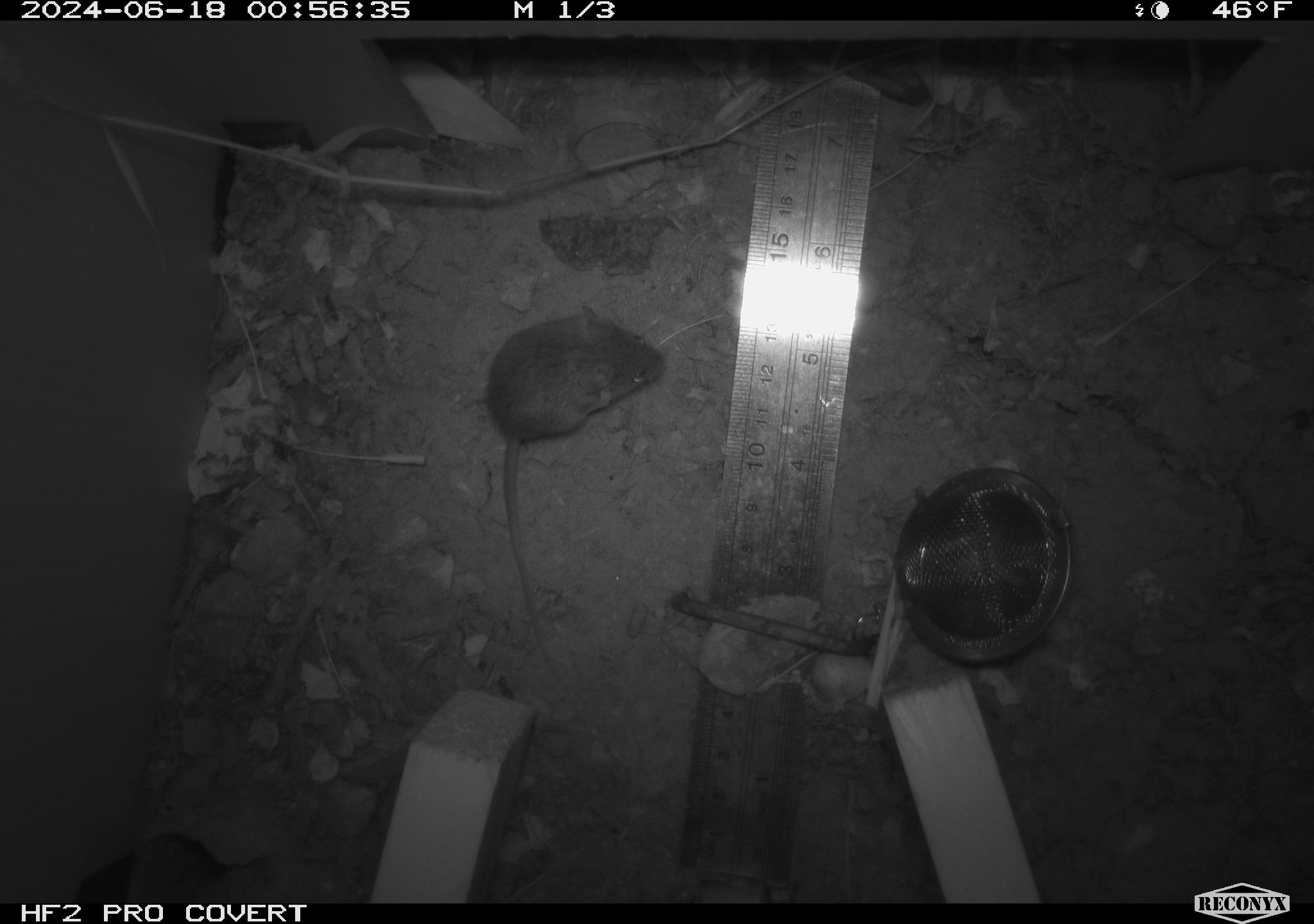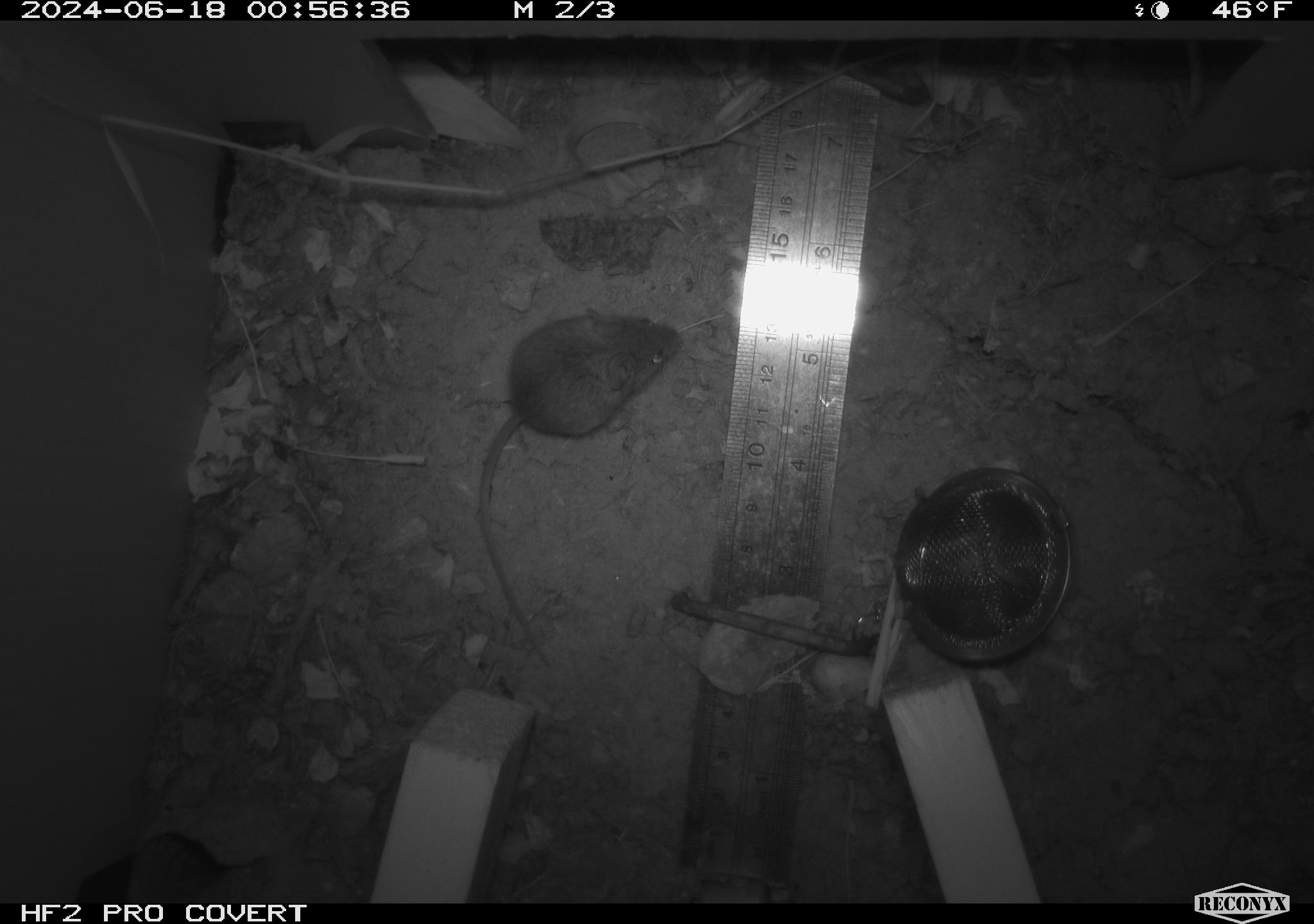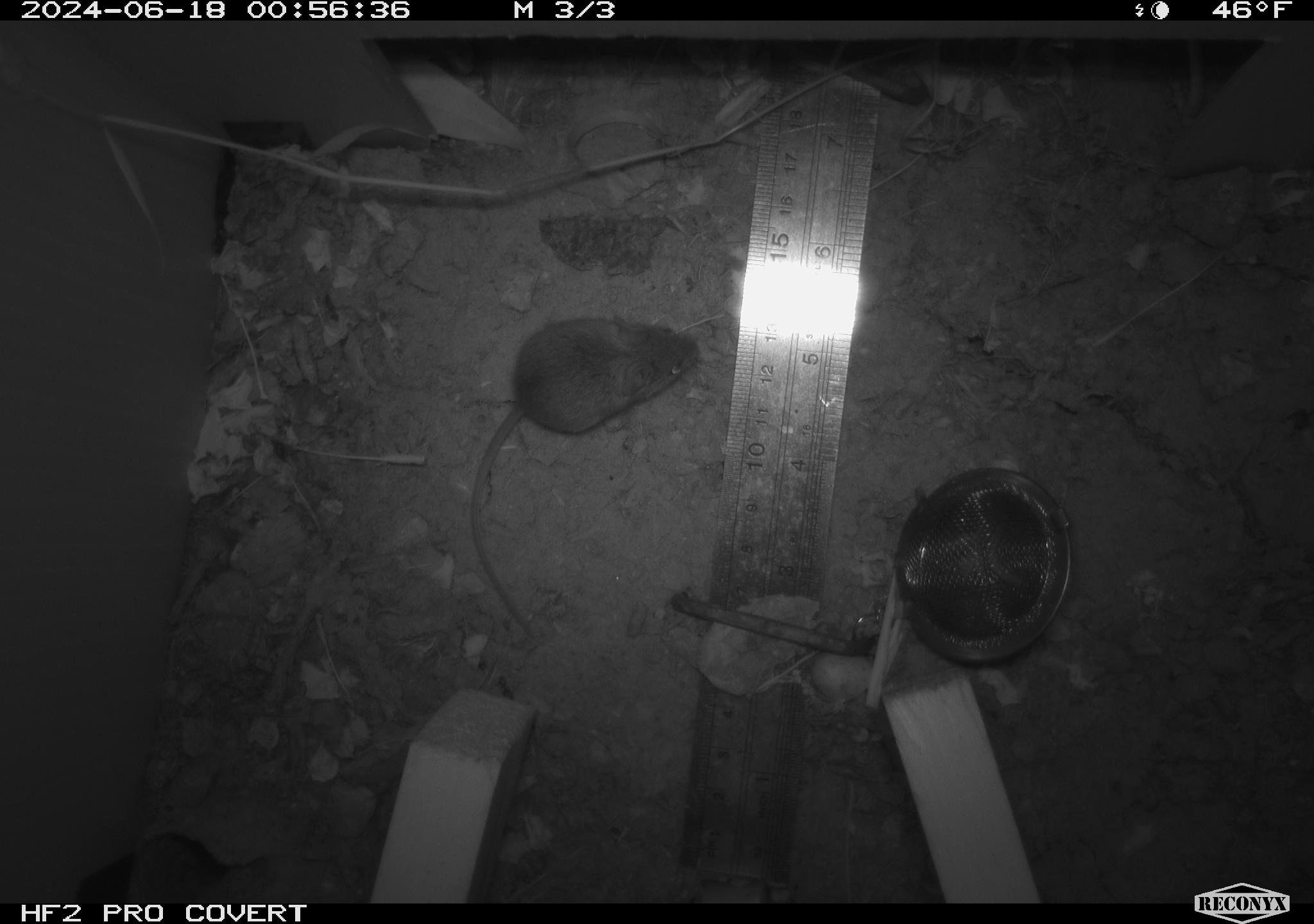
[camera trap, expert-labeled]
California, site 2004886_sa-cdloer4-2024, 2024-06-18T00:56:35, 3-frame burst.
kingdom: Animalia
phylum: Chordata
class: Mammalia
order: Rodentia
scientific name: Rodentia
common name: rodent